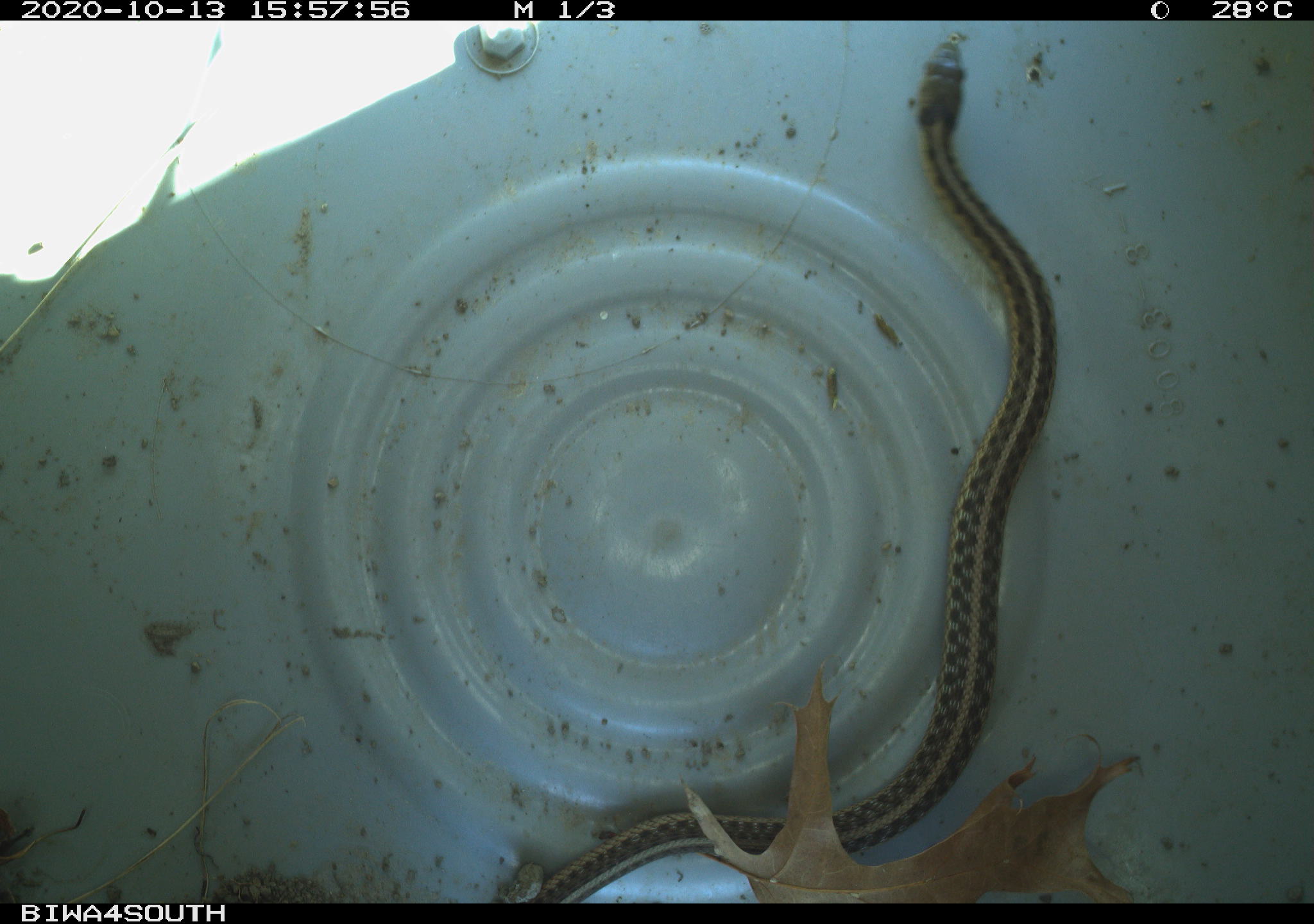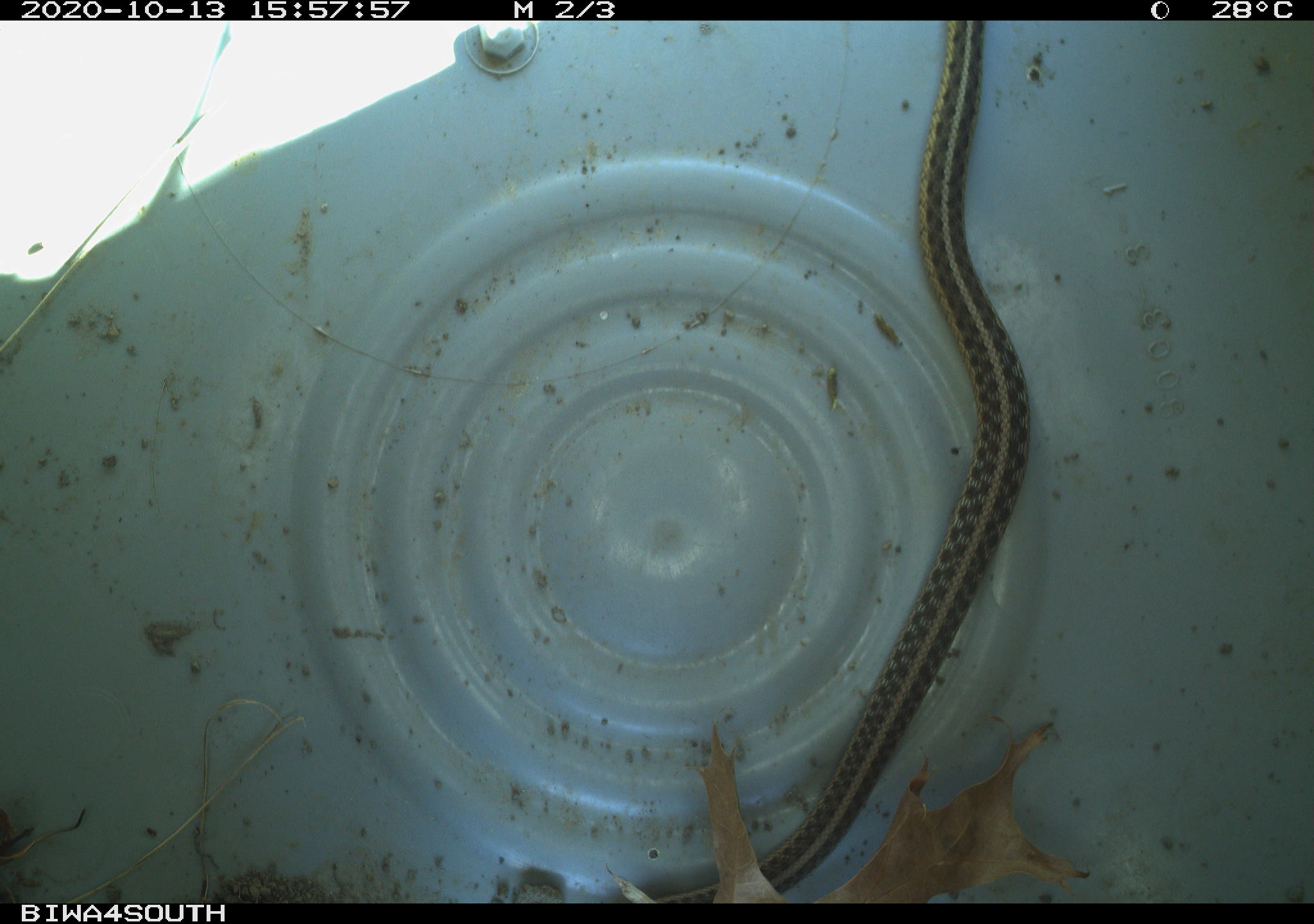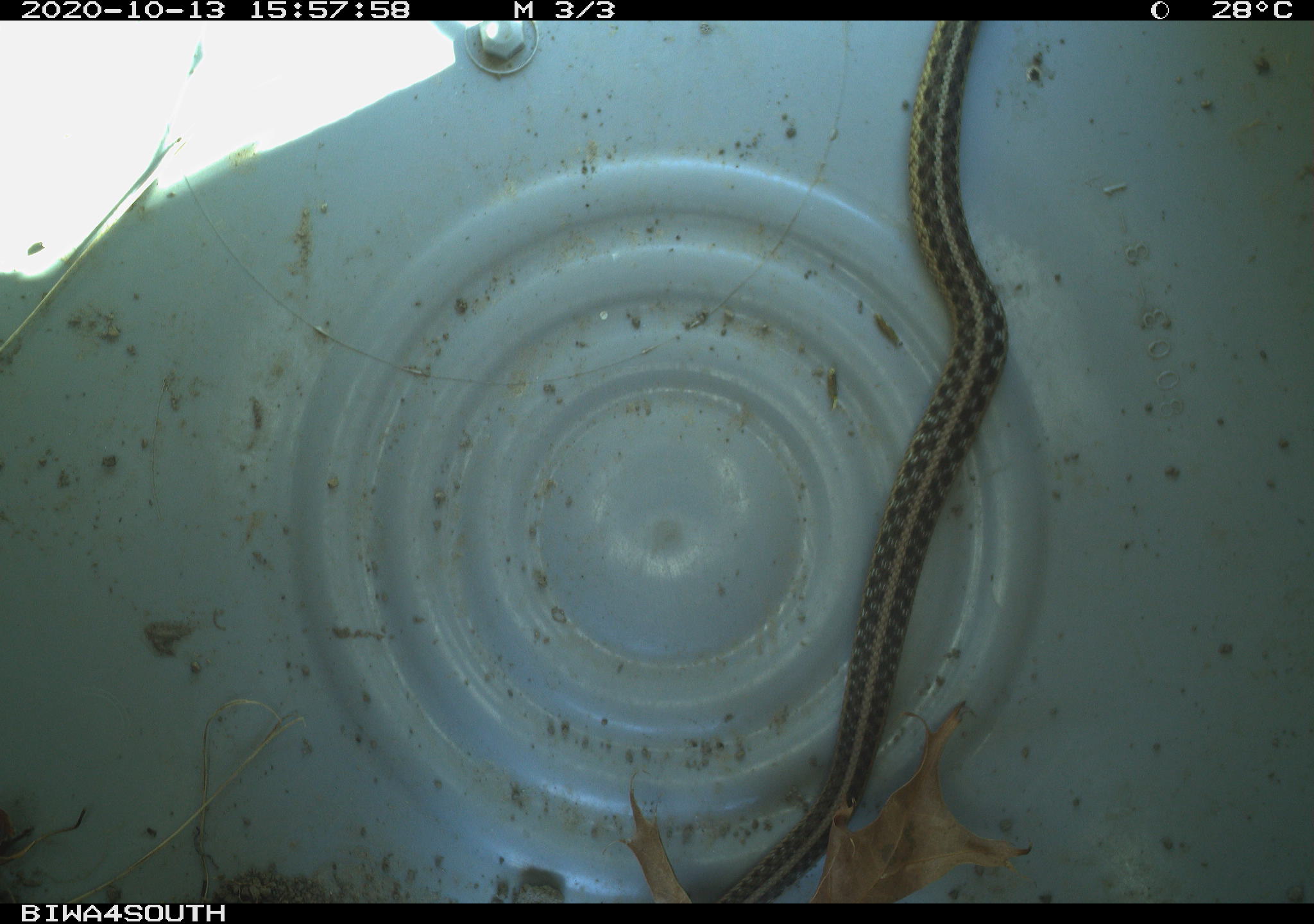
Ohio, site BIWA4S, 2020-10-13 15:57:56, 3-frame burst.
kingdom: Animalia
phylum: Chordata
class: Reptilia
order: Squamata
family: Colubridae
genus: Thamnophis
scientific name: Thamnophis sirtalis sirtalis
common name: eastern gartersnake